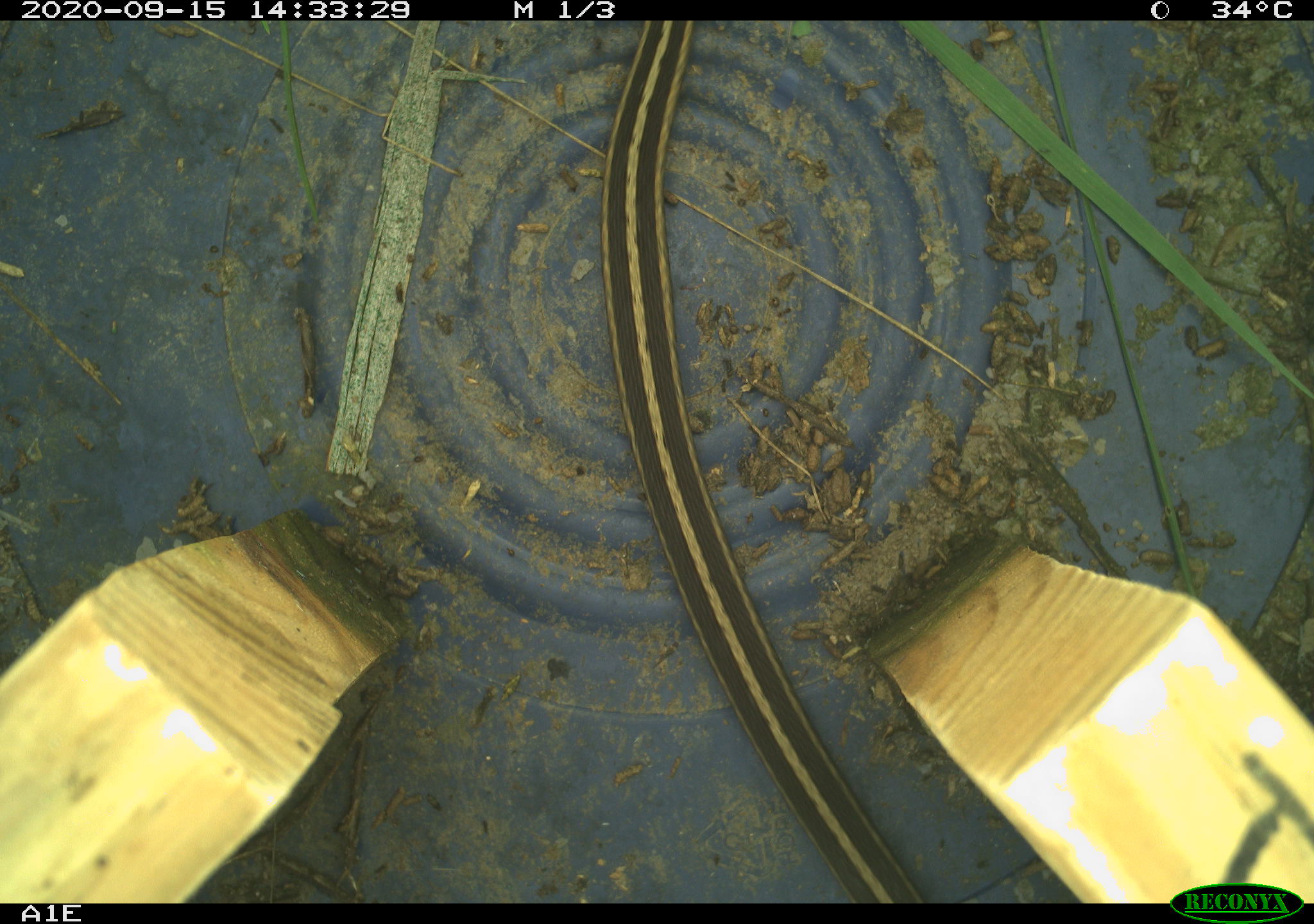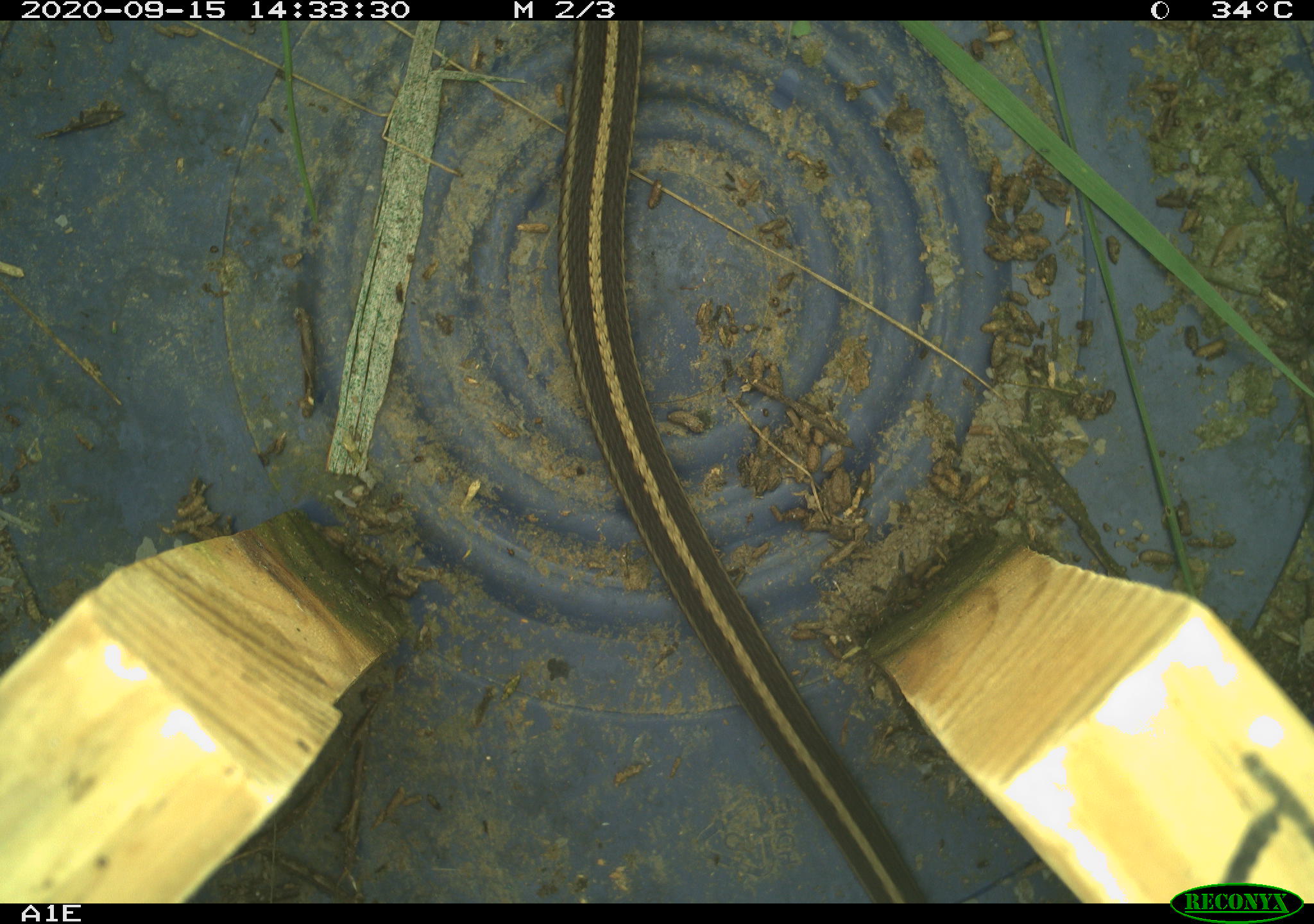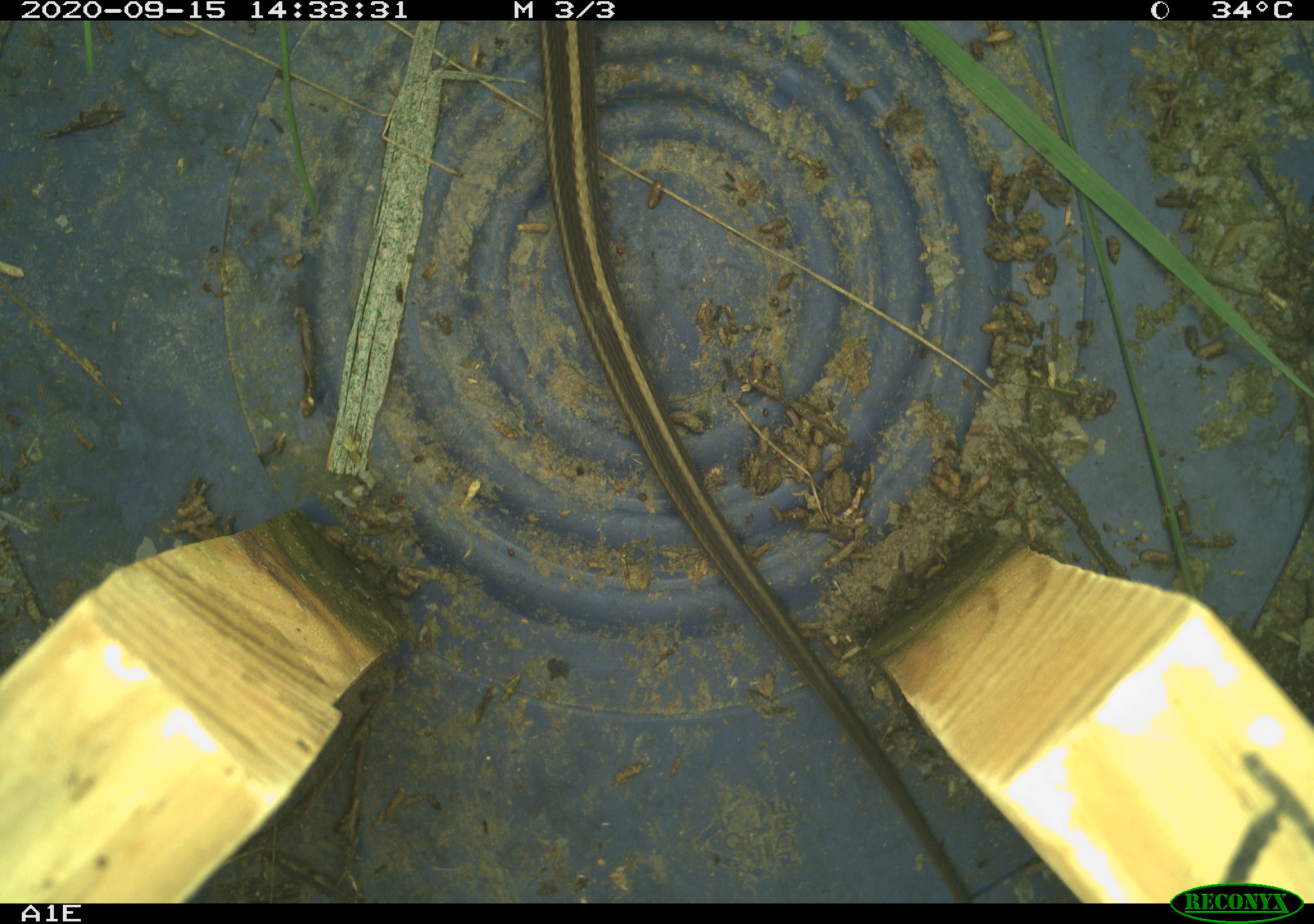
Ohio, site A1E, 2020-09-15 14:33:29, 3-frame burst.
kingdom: Animalia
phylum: Chordata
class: Reptilia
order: Squamata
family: Colubridae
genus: Thamnophis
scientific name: Thamnophis sirtalis sirtalis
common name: eastern gartersnake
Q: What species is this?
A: Eastern gartersnake (Thamnophis sirtalis sirtalis).